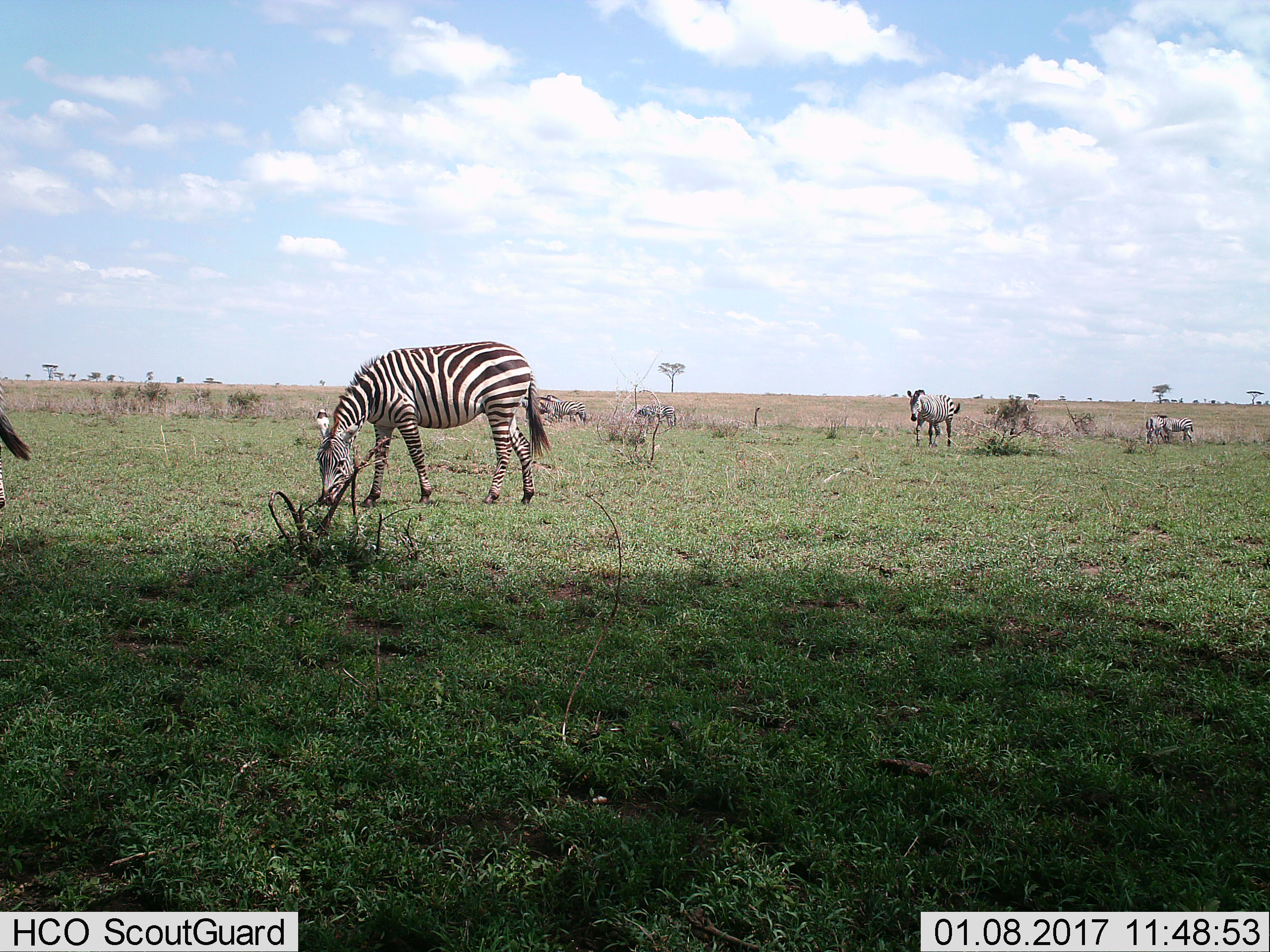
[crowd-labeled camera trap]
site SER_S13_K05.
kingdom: Animalia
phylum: Chordata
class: Mammalia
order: Perissodactyla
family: Equidae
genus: Equus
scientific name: Equus quagga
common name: plains zebra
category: zebraplains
Zebraplains (plains zebra) (Equus quagga), count 8. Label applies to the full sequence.